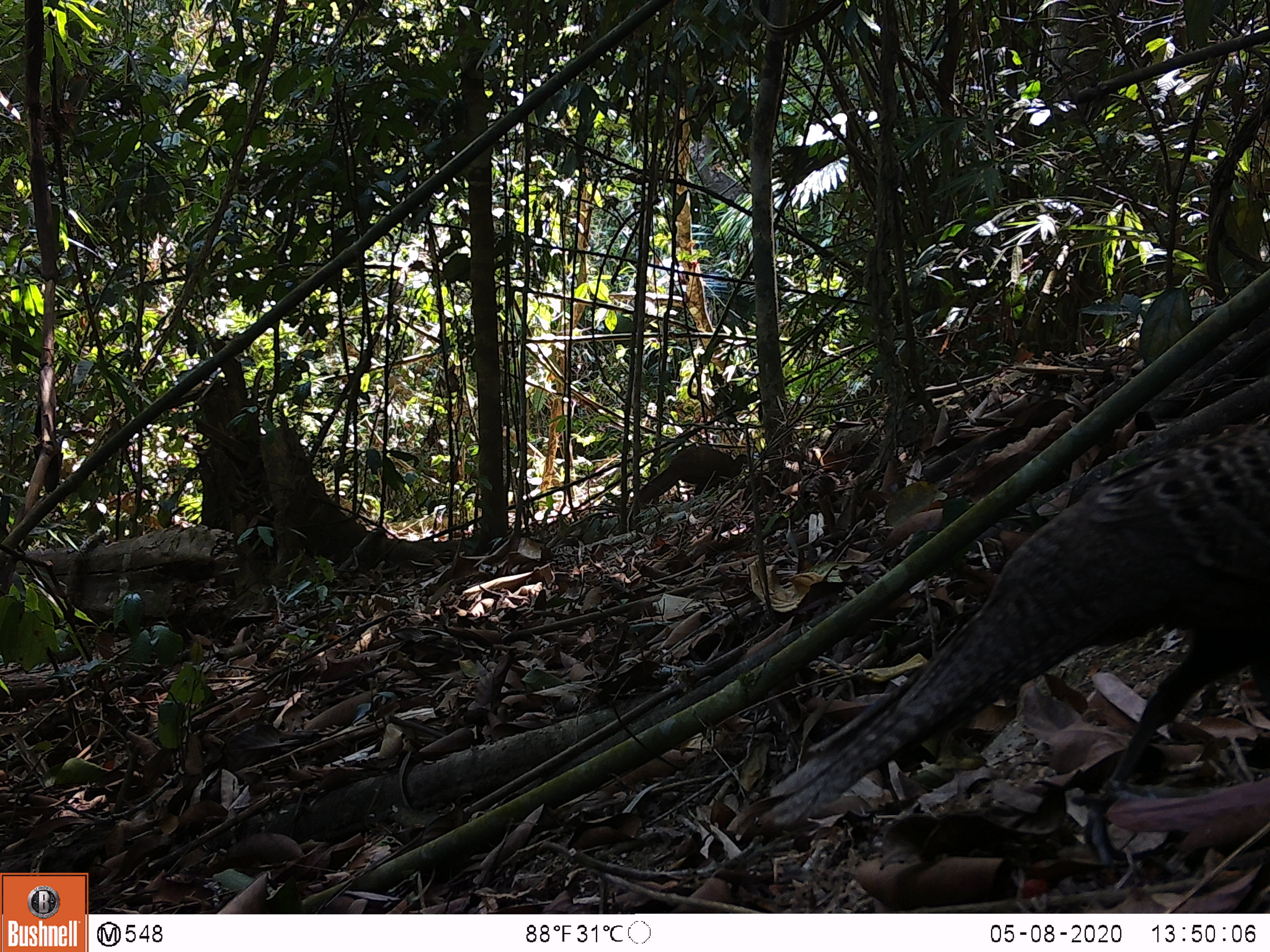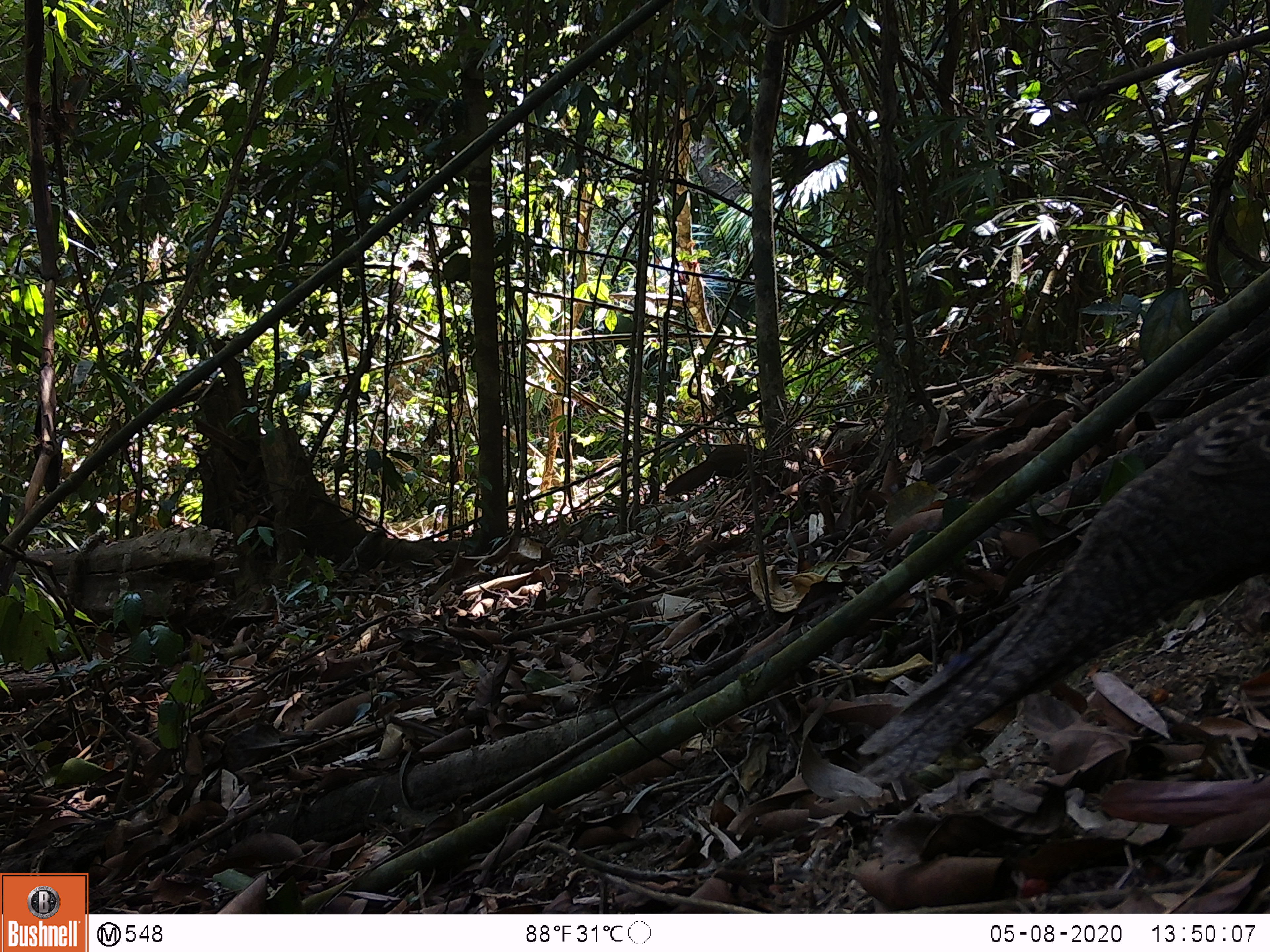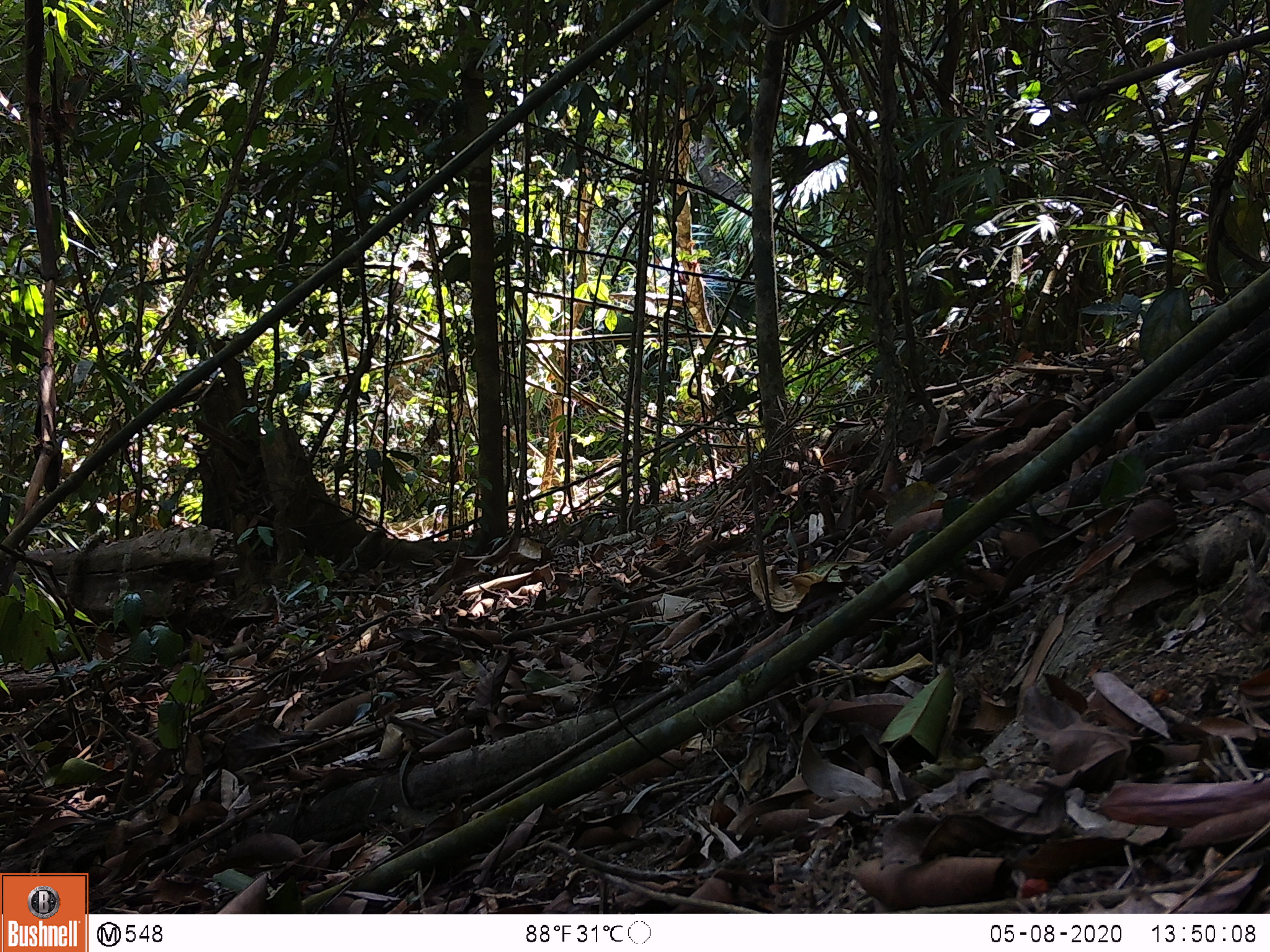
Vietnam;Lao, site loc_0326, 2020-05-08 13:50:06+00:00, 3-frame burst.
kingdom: Animalia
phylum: Chordata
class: Aves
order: Galliformes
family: Phasianidae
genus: Polyplectron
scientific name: Polyplectron bicalcaratum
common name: gray peacock-pheasant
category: grey peacock pheasant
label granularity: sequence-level